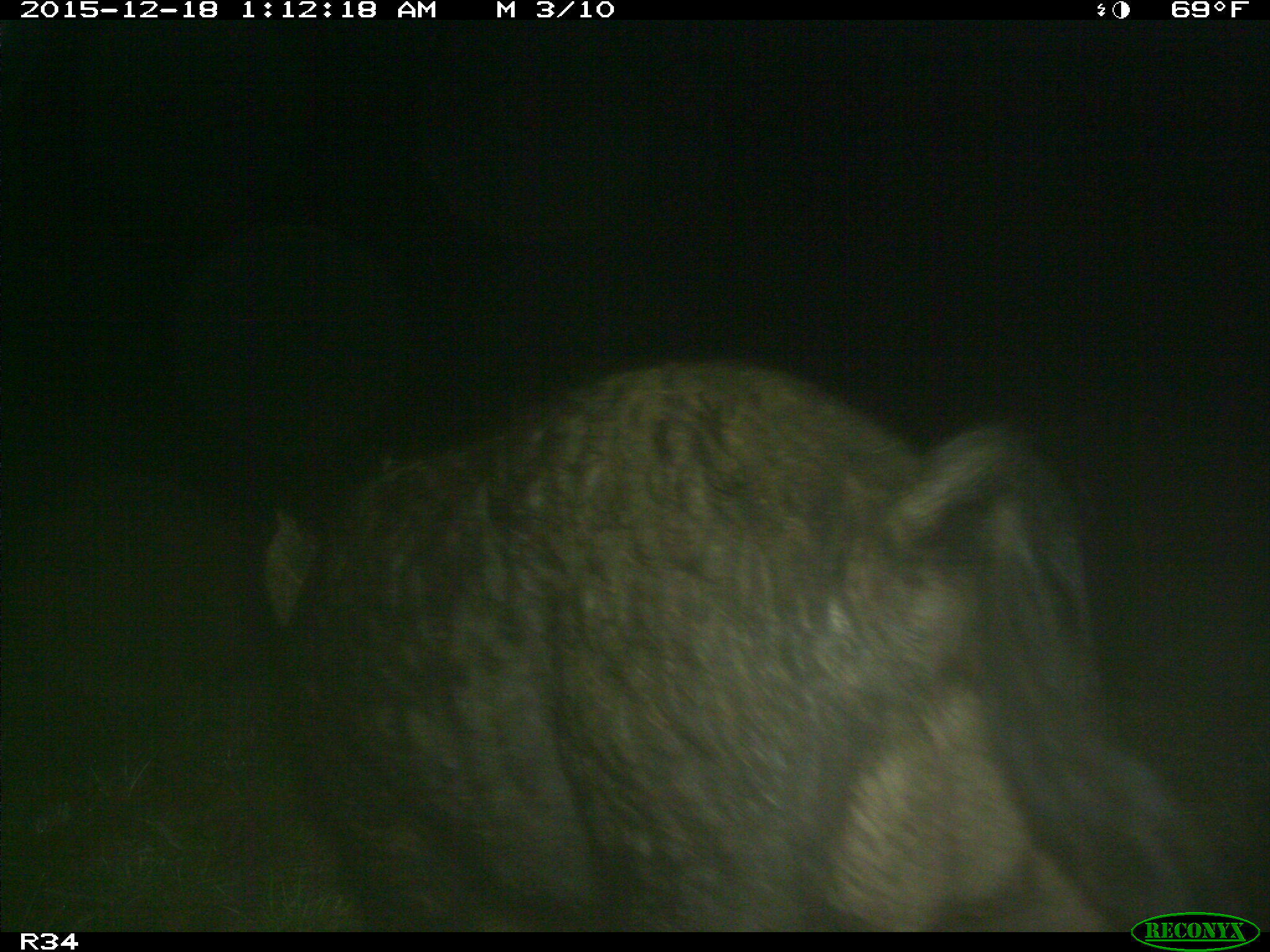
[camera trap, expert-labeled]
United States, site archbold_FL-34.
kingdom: Animalia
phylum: Chordata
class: Mammalia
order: Artiodactyla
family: Suidae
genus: Sus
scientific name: Sus scrofa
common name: wild boar